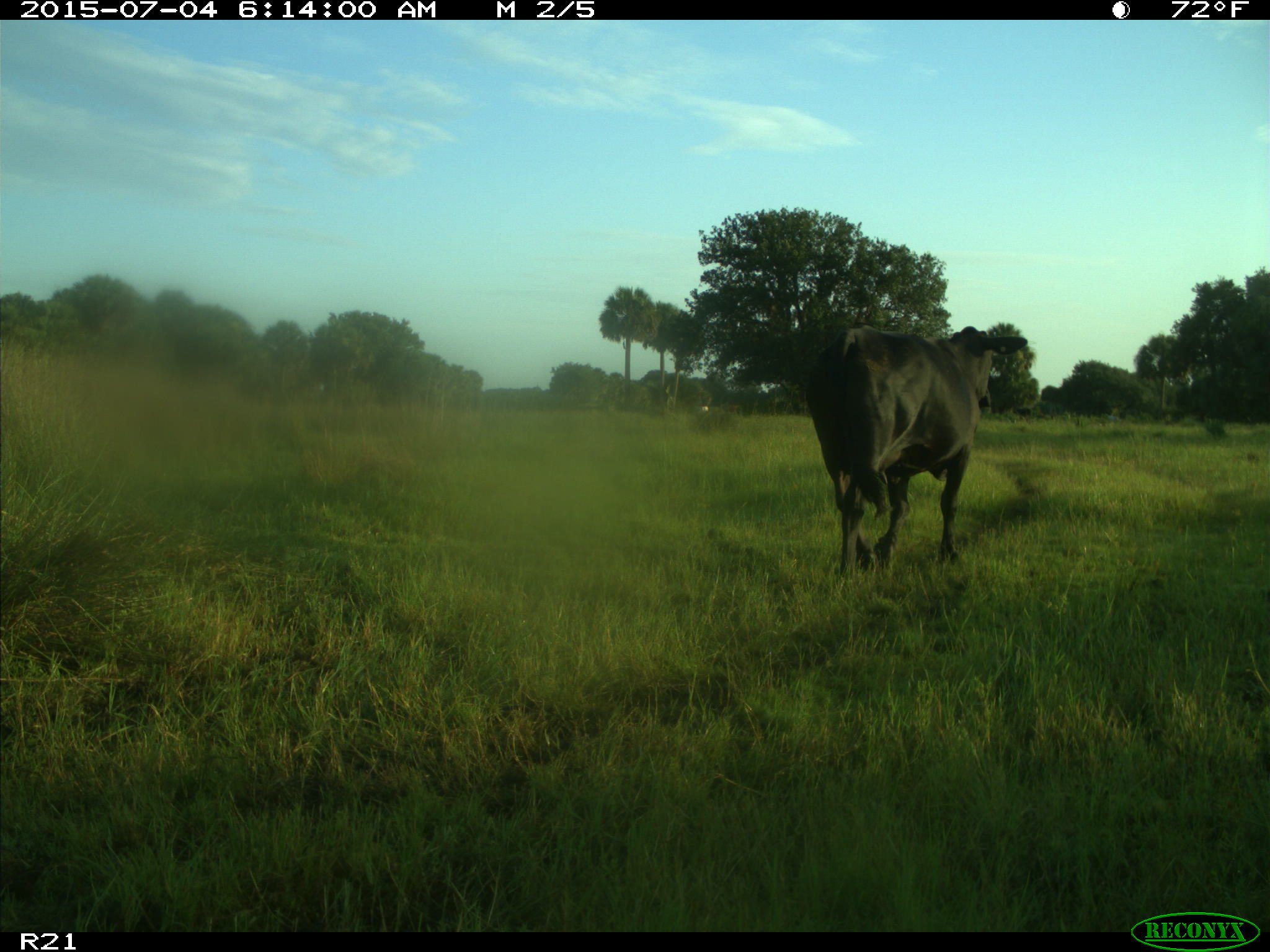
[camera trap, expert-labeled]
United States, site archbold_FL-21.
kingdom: Animalia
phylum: Chordata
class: Mammalia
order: Artiodactyla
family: Bovidae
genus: Bos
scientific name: Bos taurus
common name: domestic cow